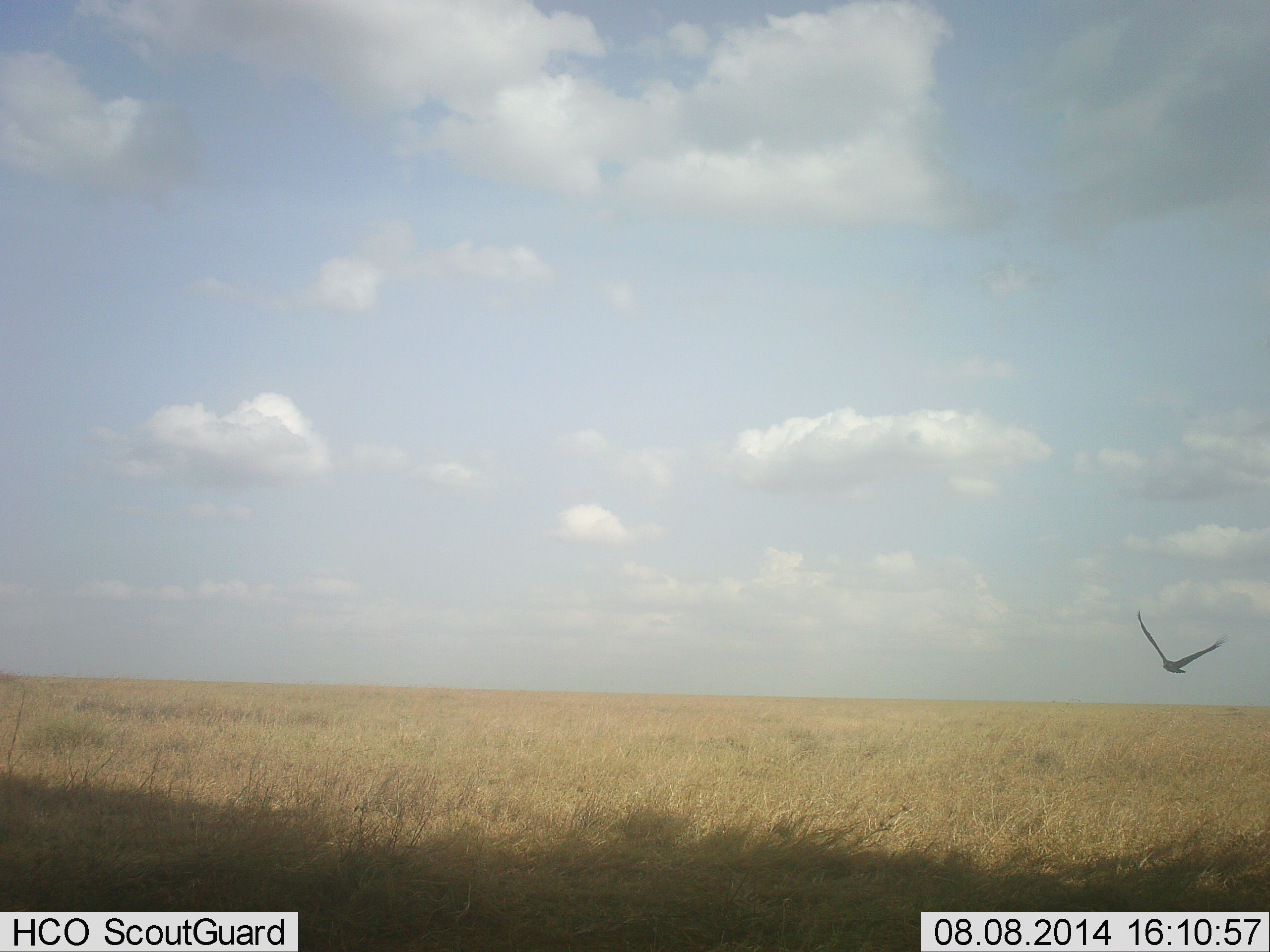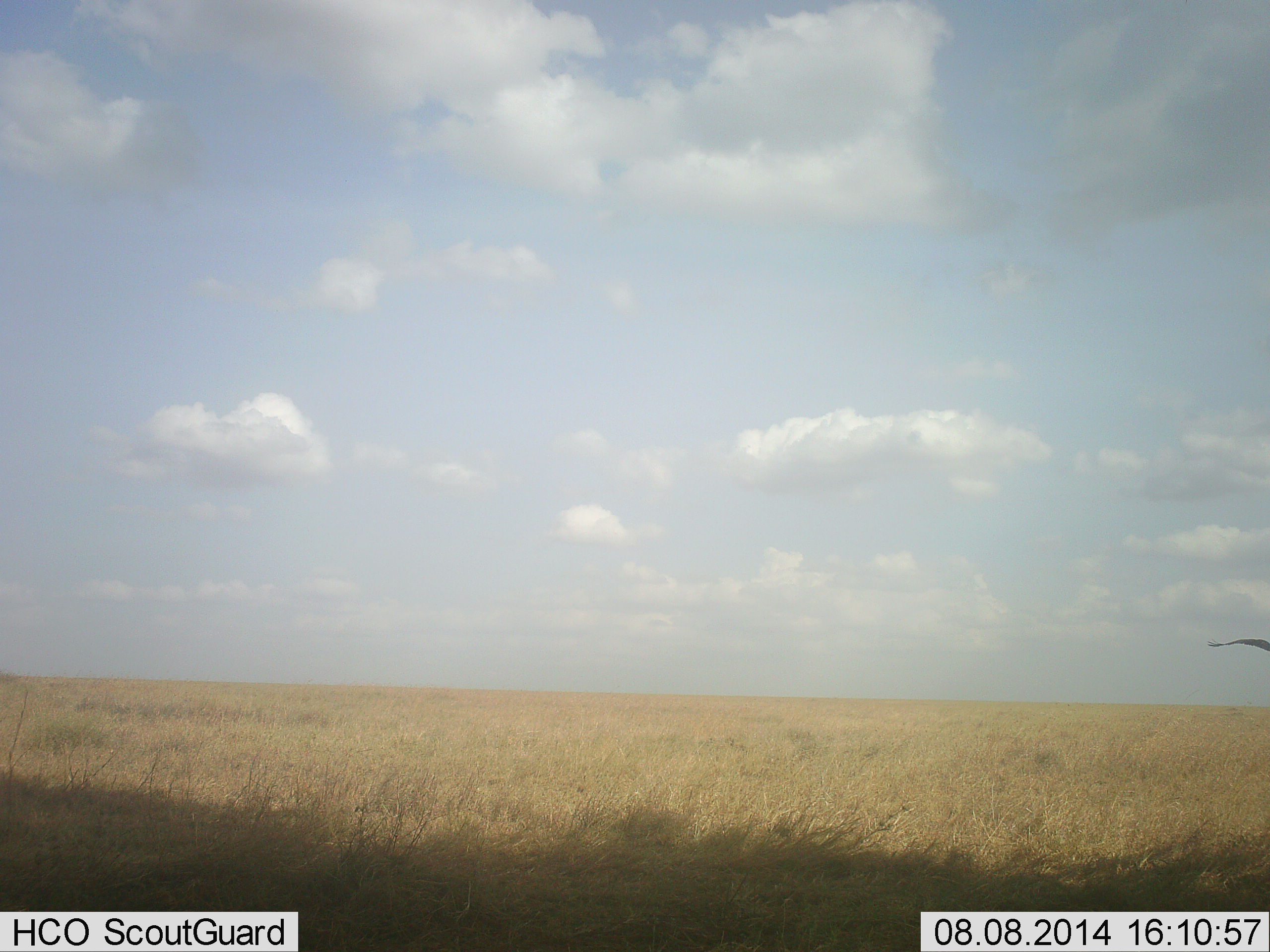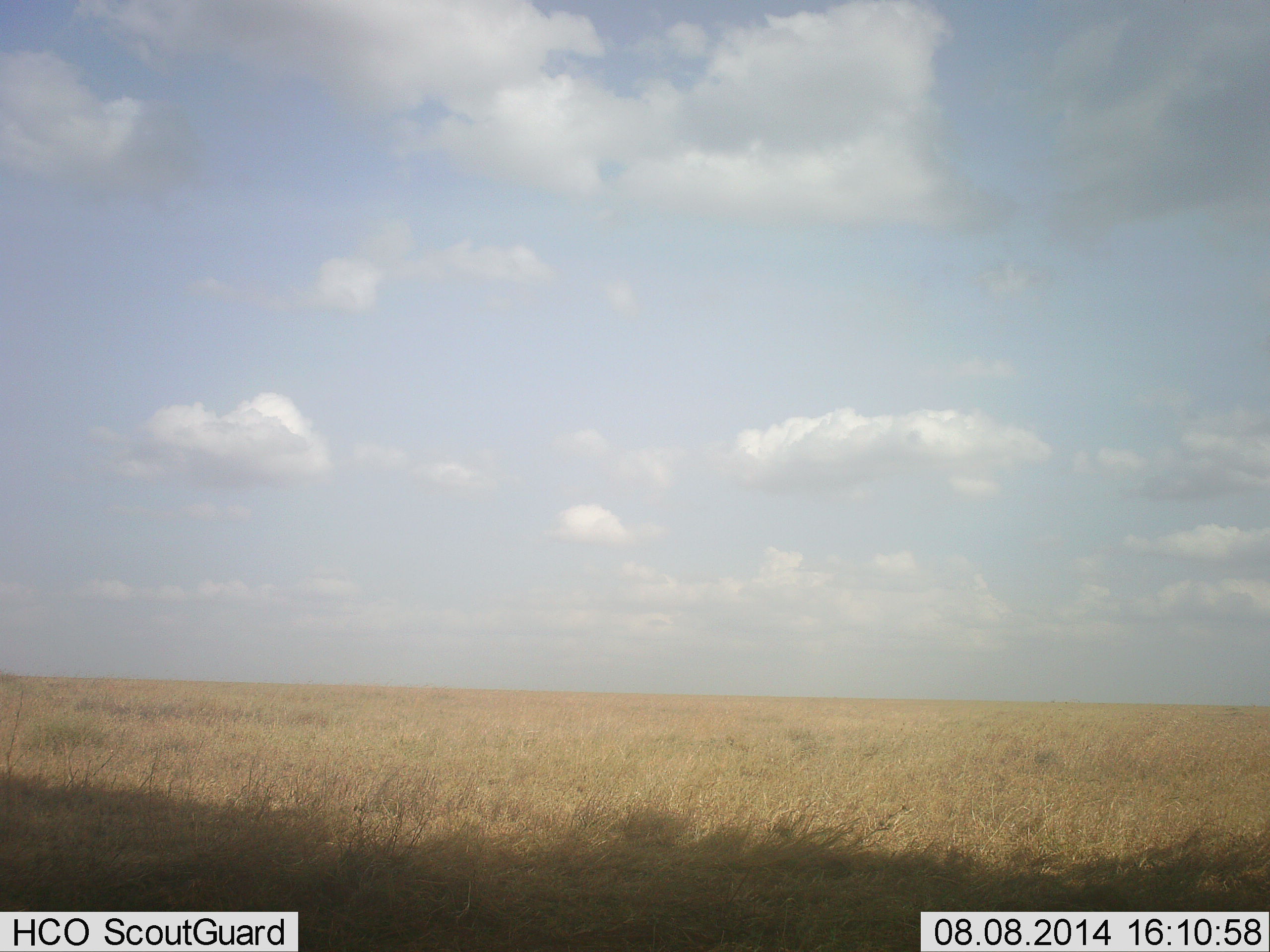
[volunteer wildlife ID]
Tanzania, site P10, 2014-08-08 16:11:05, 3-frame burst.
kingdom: Animalia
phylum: Chordata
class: Aves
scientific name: Aves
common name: bird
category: otherbird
Otherbird (bird) (Aves), count 1. Behavior (volunteer vote fractions): standing 0%, resting 0%, moving 100%, interacting 0%. Young present (vote fraction): 0%. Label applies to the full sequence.